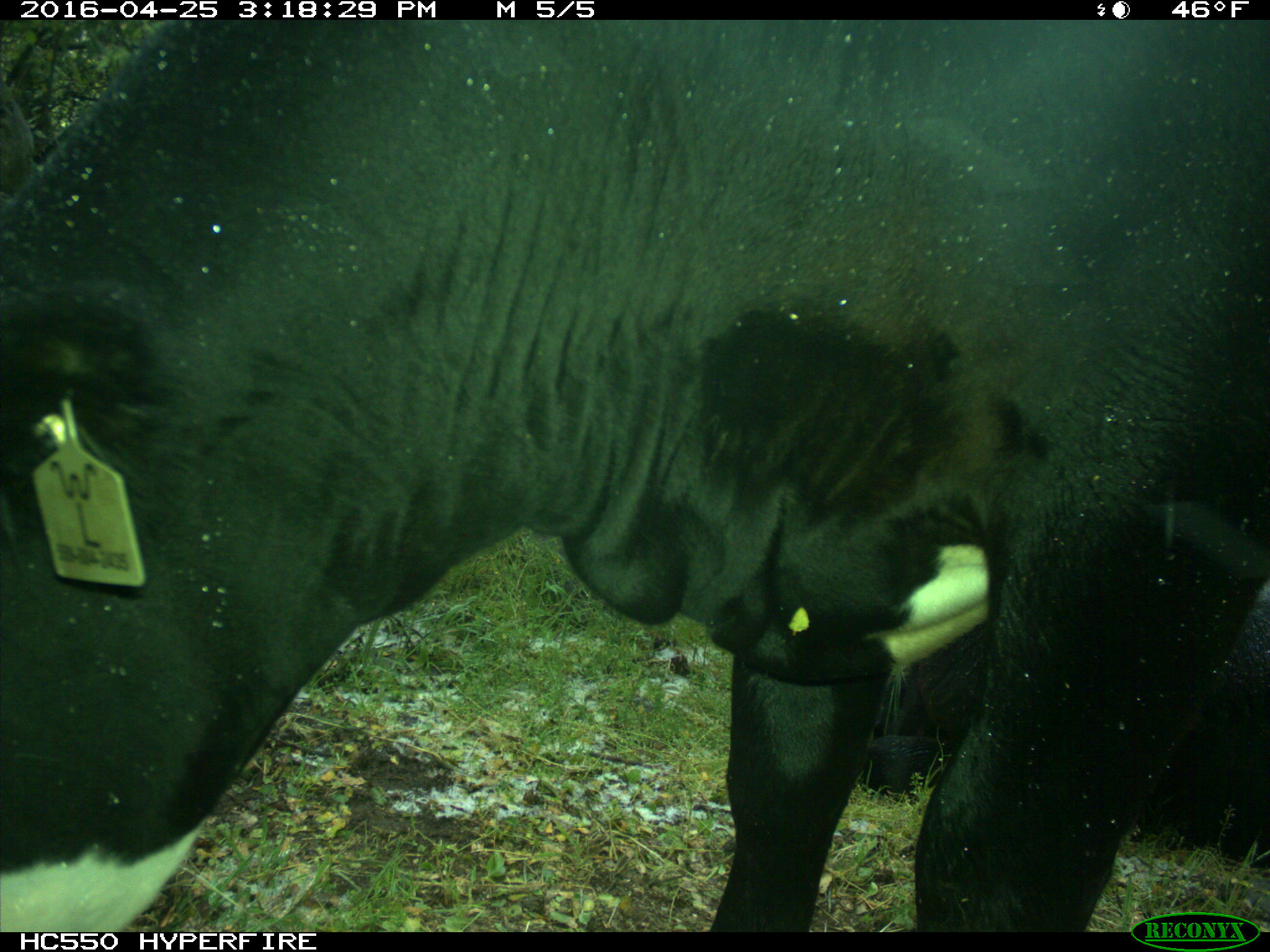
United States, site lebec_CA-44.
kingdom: Animalia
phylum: Chordata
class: Mammalia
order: Artiodactyla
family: Bovidae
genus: Bos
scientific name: Bos taurus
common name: domestic cow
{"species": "Bos taurus (domestic cow)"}